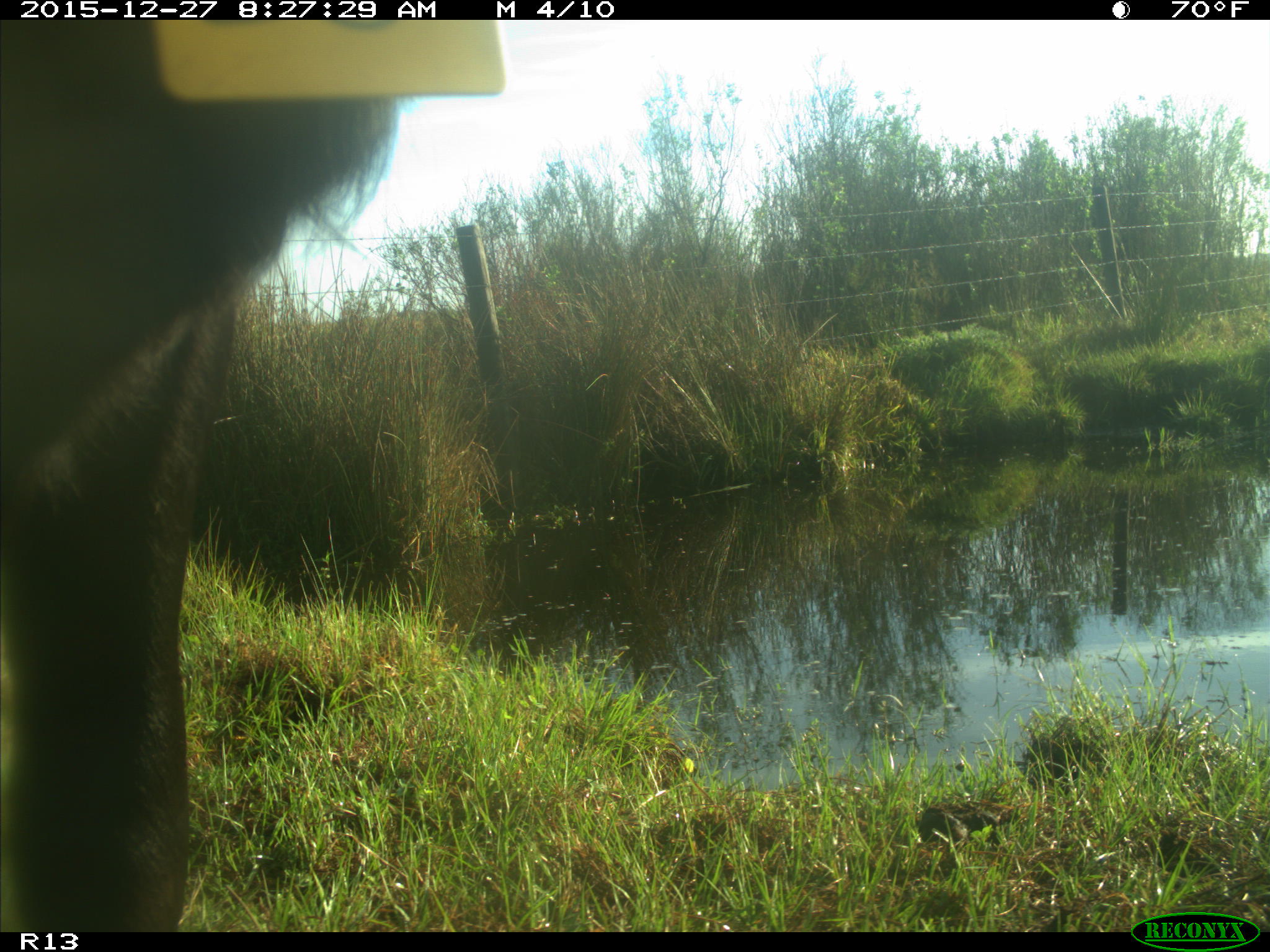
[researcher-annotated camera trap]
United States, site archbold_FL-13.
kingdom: Animalia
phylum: Chordata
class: Mammalia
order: Artiodactyla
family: Bovidae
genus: Bos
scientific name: Bos taurus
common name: domestic cow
Bos taurus (domestic cow).